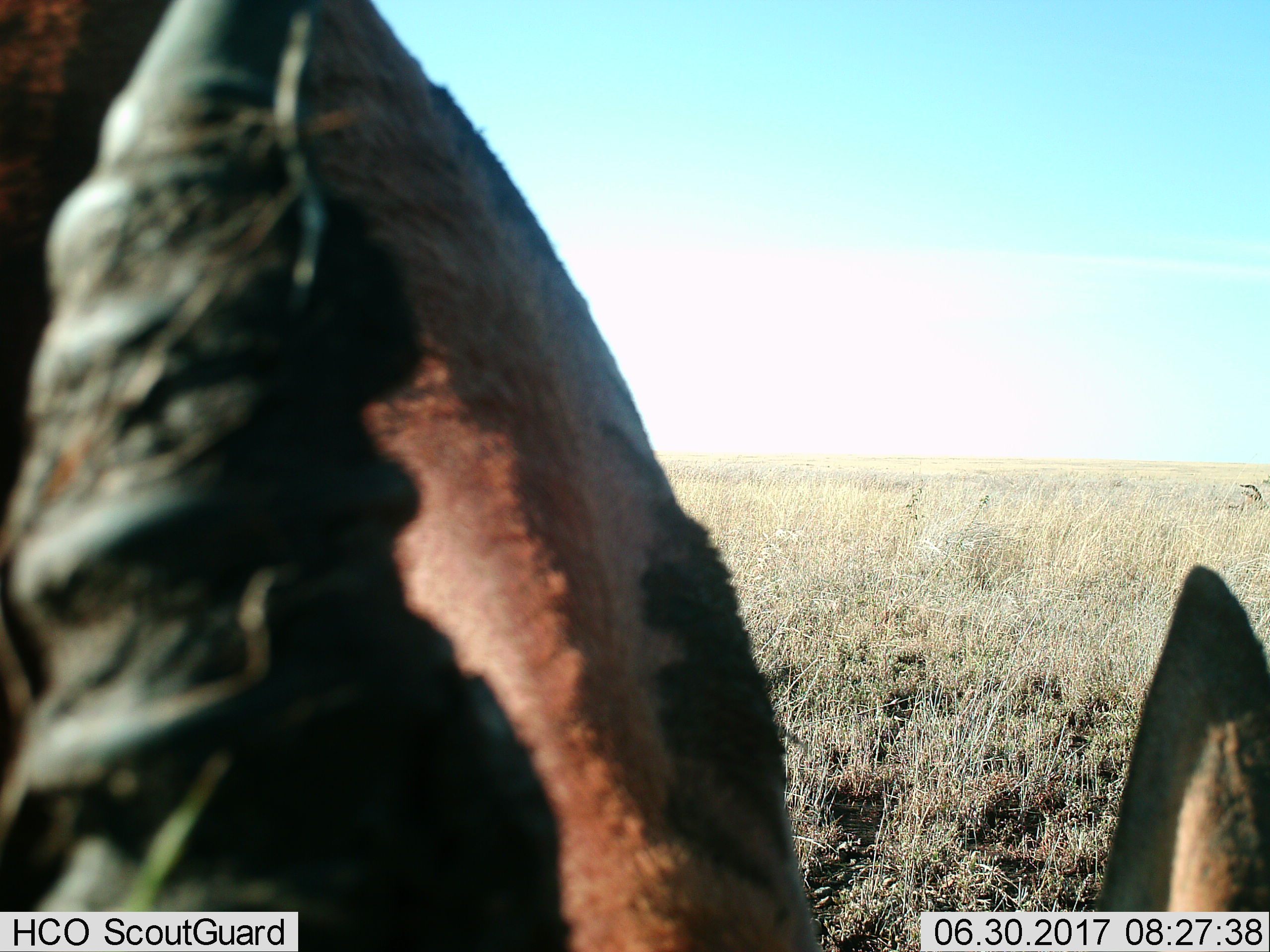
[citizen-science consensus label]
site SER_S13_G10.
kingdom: Animalia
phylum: Chordata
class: Mammalia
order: Artiodactyla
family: Bovidae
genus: Eudorcas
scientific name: Eudorcas thomsonii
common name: thomson's gazelle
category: gazellethomsons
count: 1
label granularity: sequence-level